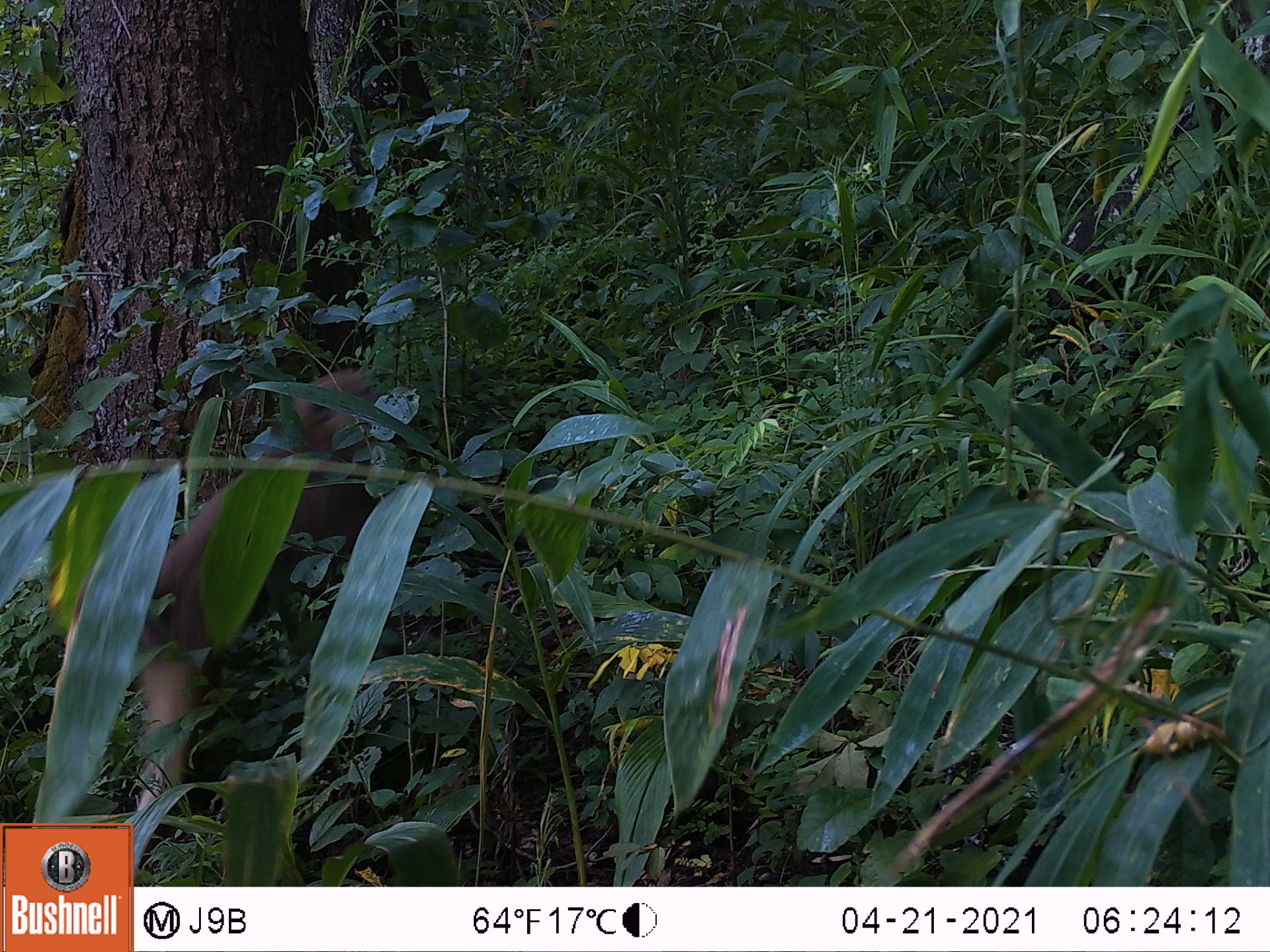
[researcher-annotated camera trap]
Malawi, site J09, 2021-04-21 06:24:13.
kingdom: Animalia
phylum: Chordata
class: Mammalia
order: Primates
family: Cercopithecidae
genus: Papio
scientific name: Papio cynocephalus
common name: yellow baboon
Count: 1.